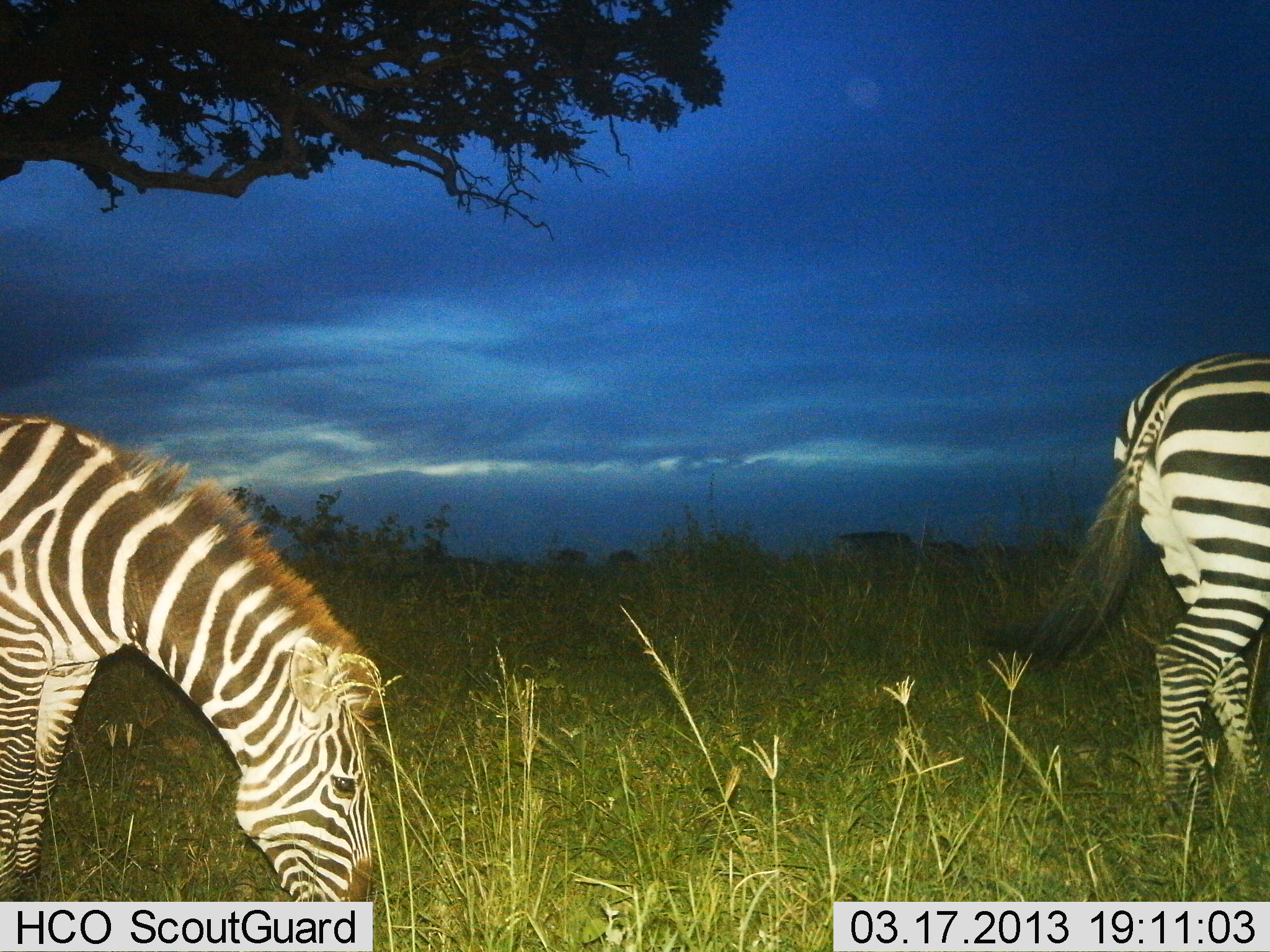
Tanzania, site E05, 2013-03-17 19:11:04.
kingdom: Animalia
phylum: Chordata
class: Mammalia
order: Perissodactyla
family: Equidae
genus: Equus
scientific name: Equus quagga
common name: plains zebra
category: zebra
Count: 2.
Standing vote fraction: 43%.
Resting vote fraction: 0%.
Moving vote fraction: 11%.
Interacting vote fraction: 0%.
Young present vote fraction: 0%.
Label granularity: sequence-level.